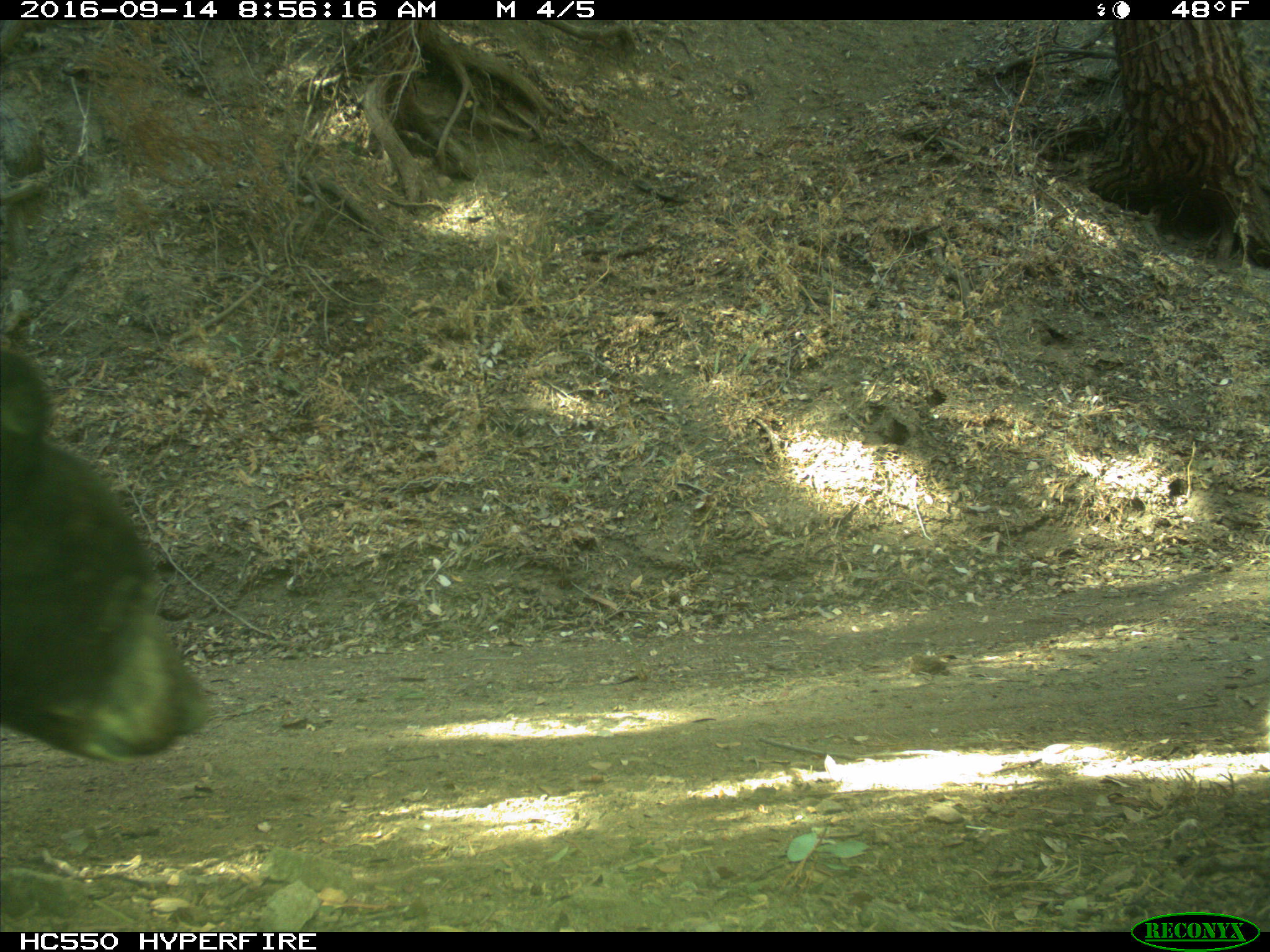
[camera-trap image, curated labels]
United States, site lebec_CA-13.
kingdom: Animalia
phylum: Chordata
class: Mammalia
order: Carnivora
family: Ursidae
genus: Ursus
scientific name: Ursus americanus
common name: american black bear